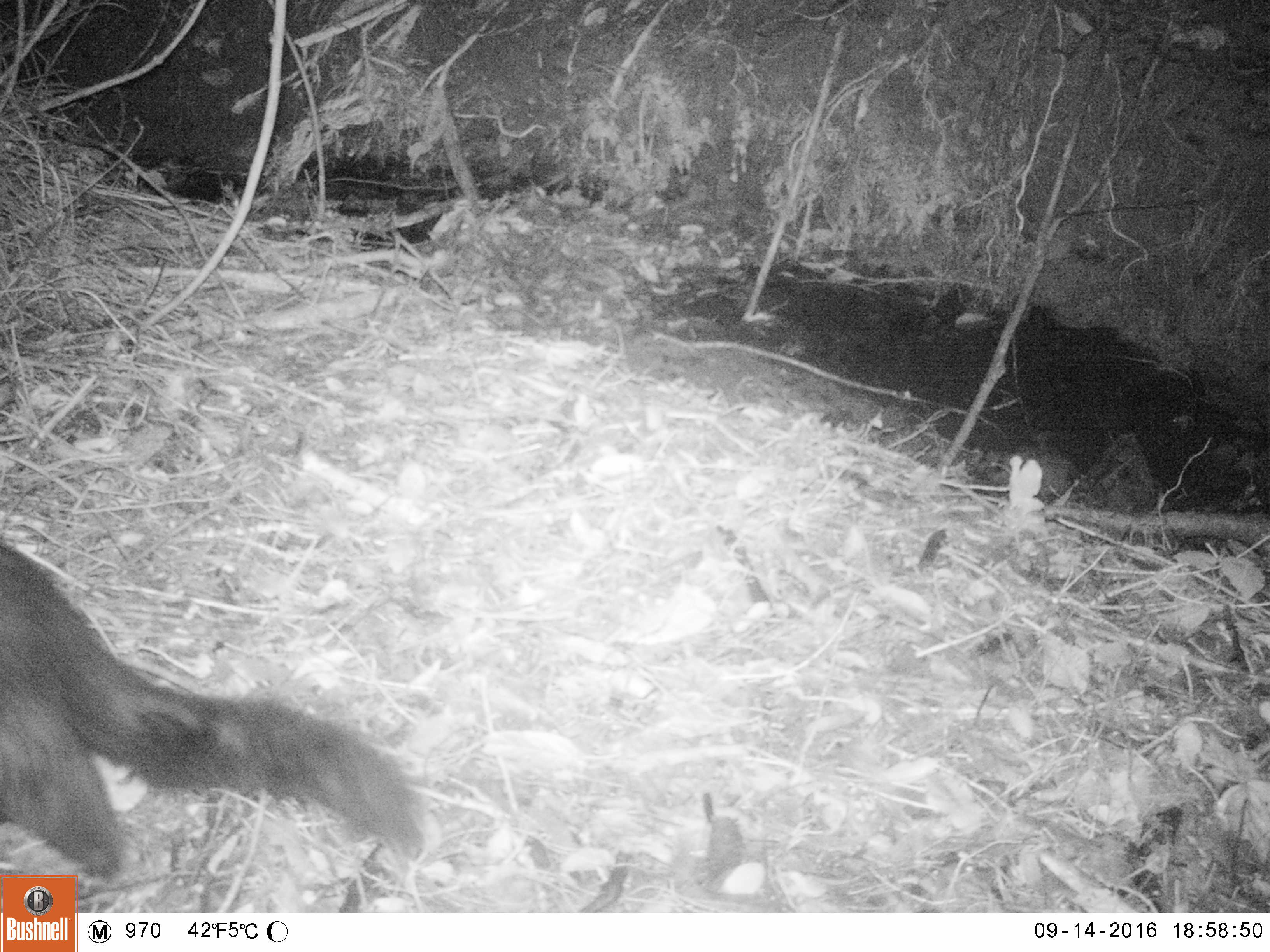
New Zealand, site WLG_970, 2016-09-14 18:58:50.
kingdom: Animalia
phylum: Chordata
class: Mammalia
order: Carnivora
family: Felidae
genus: Felis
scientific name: Felis catus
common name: domestic cat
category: cat